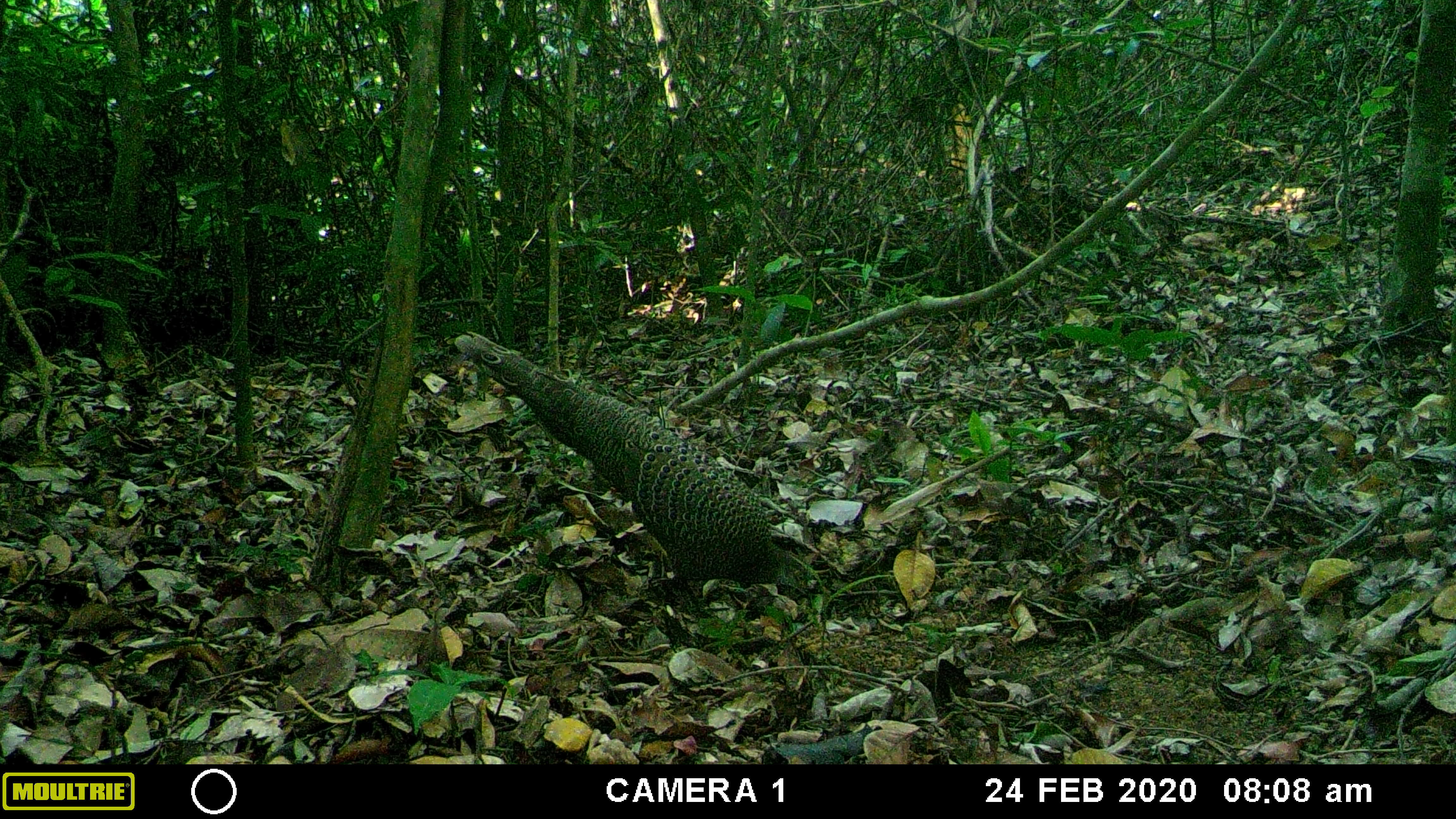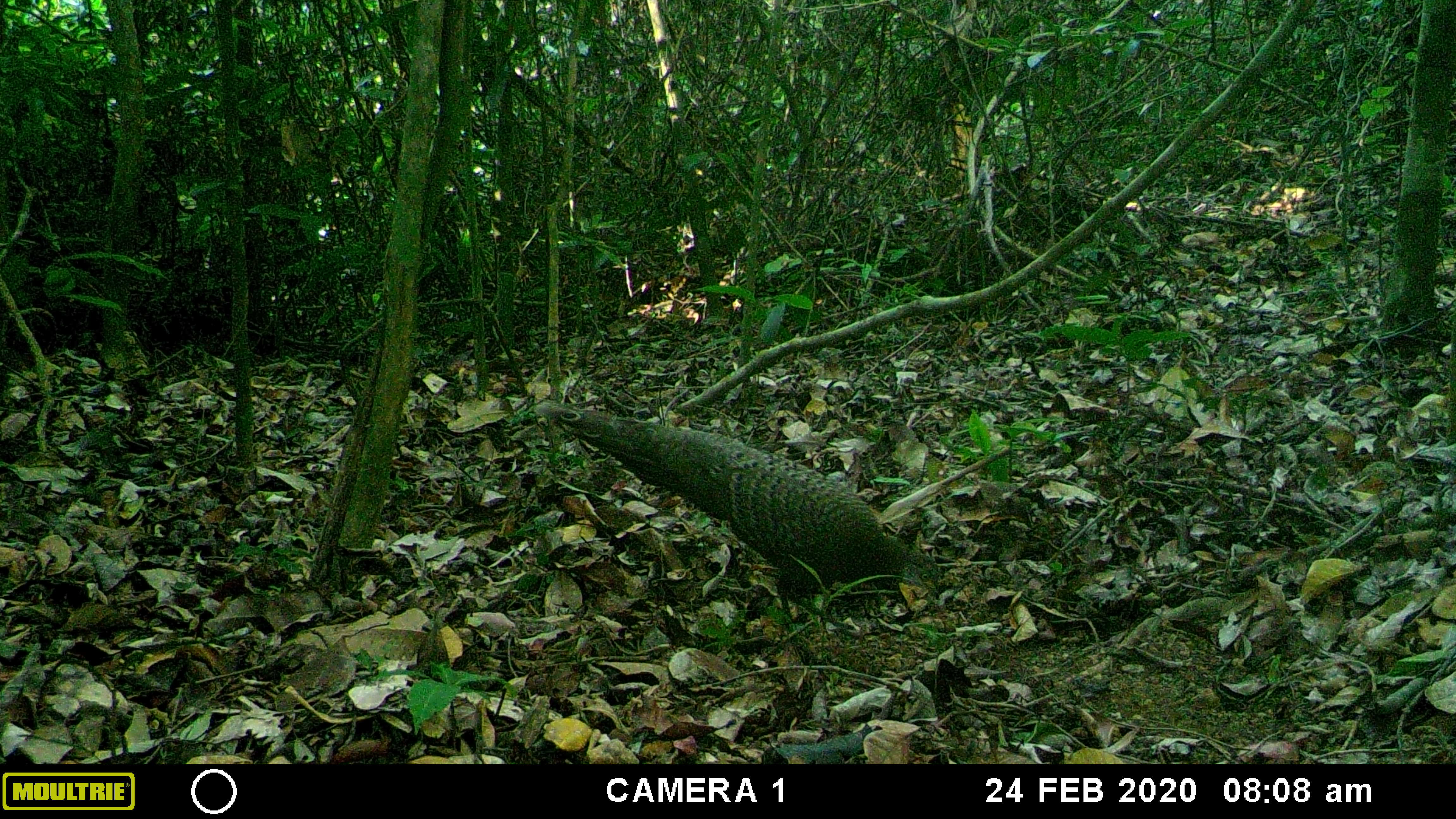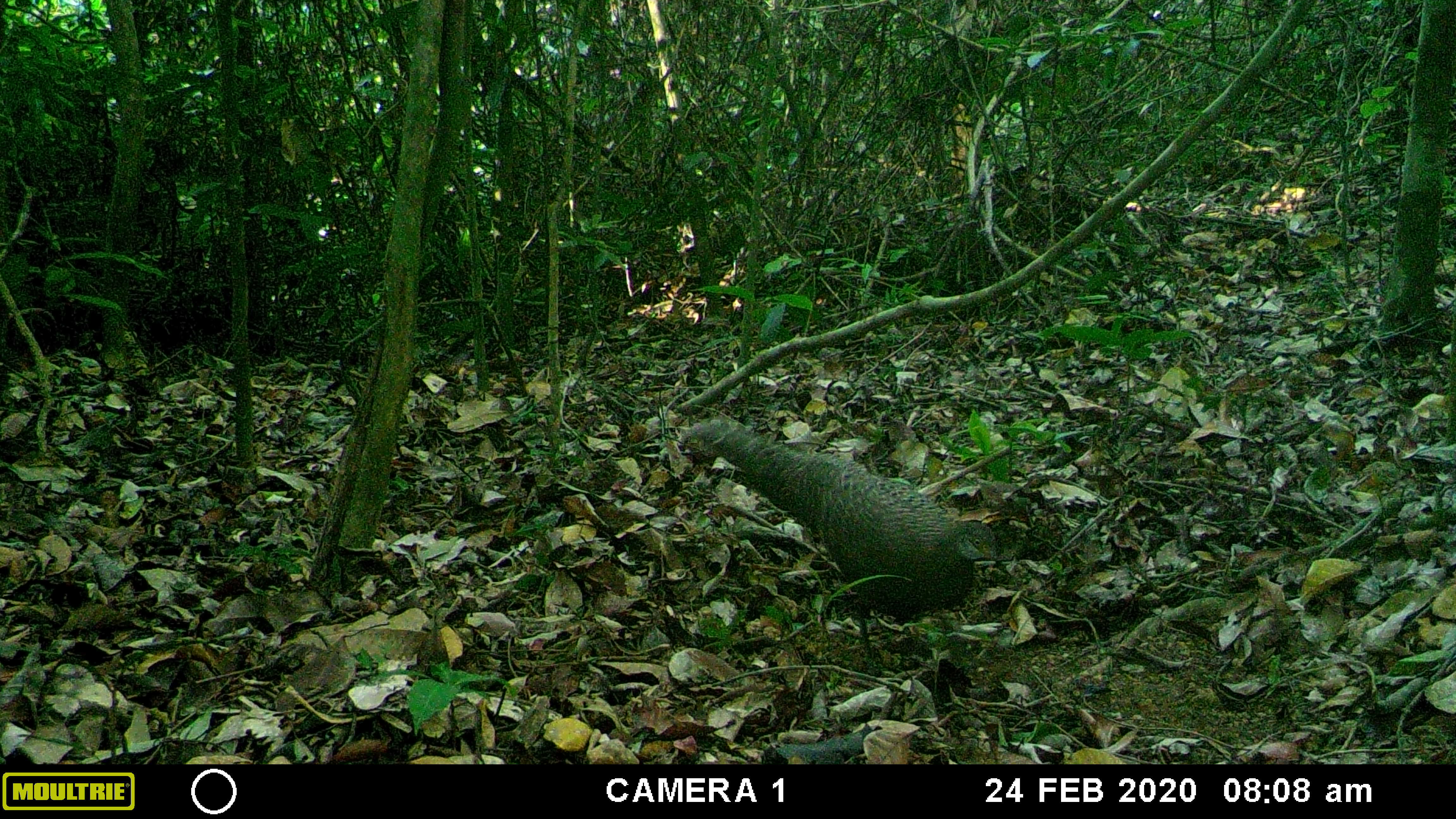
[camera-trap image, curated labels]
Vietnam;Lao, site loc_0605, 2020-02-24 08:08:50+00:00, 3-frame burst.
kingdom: Animalia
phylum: Chordata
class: Aves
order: Galliformes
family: Phasianidae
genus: Polyplectron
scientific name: Polyplectron bicalcaratum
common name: gray peacock-pheasant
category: grey peacock pheasant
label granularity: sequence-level